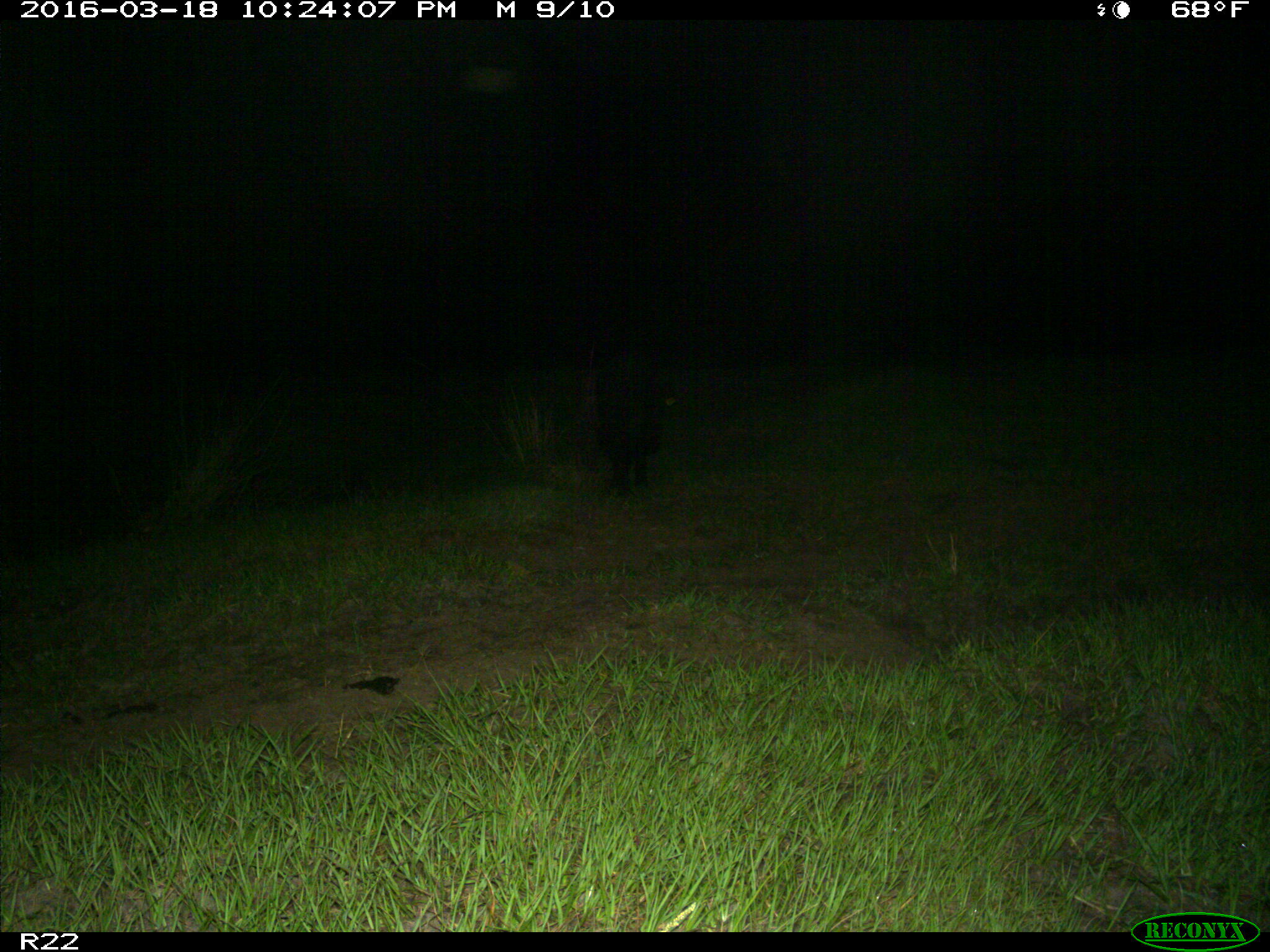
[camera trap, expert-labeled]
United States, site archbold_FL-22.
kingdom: Animalia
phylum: Chordata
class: Mammalia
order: Artiodactyla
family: Suidae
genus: Sus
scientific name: Sus scrofa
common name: wild boar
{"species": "Sus scrofa (wild boar)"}